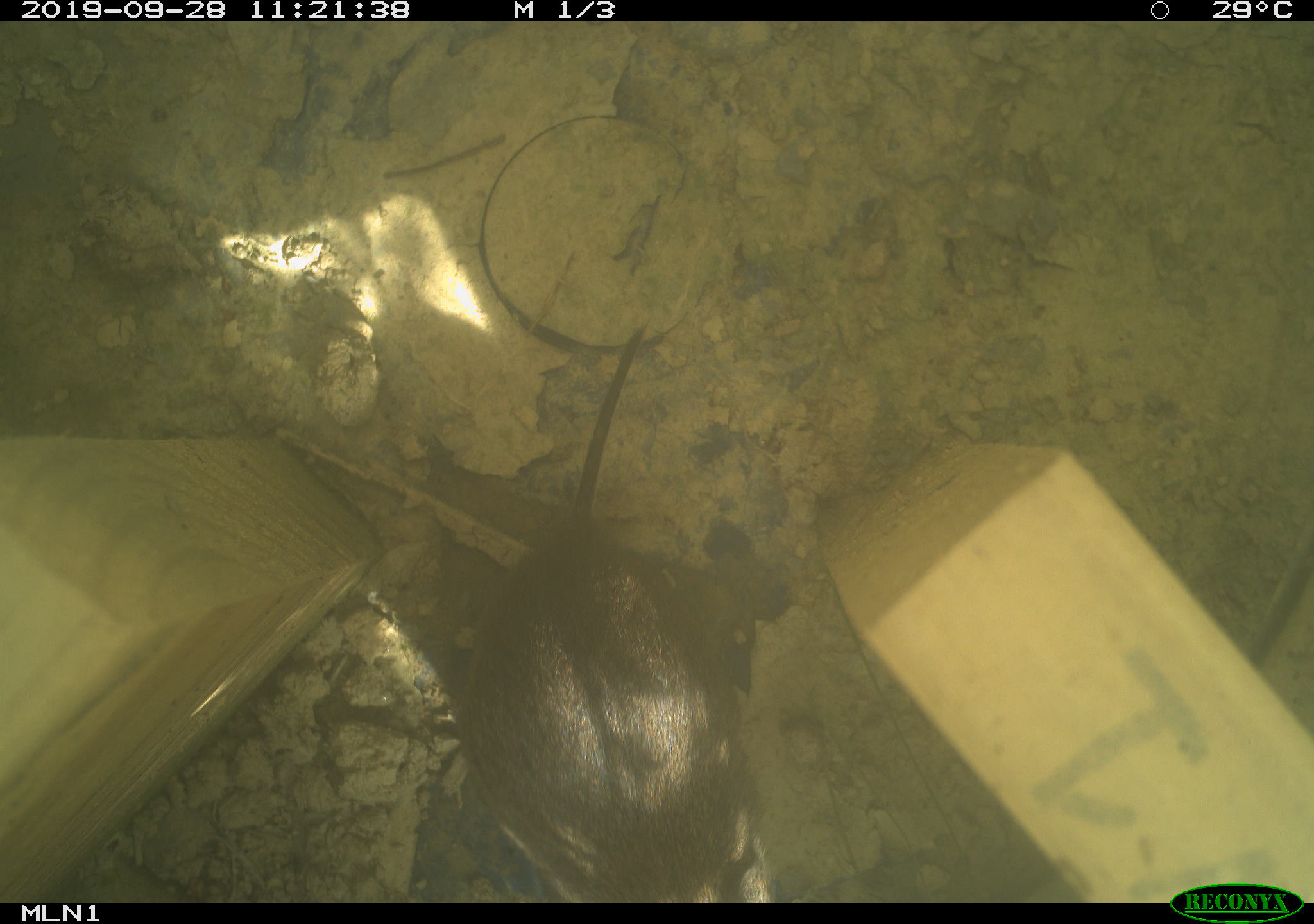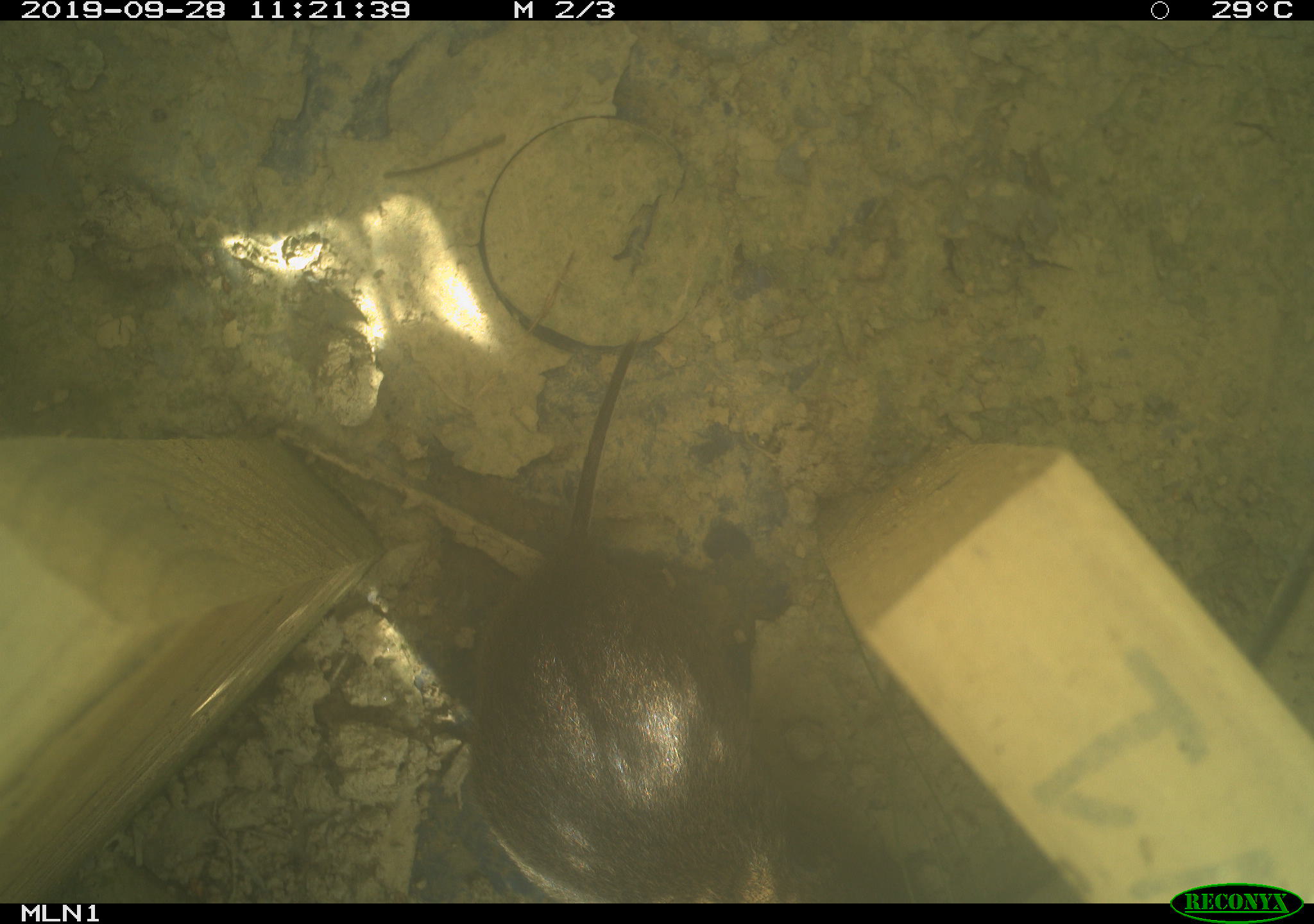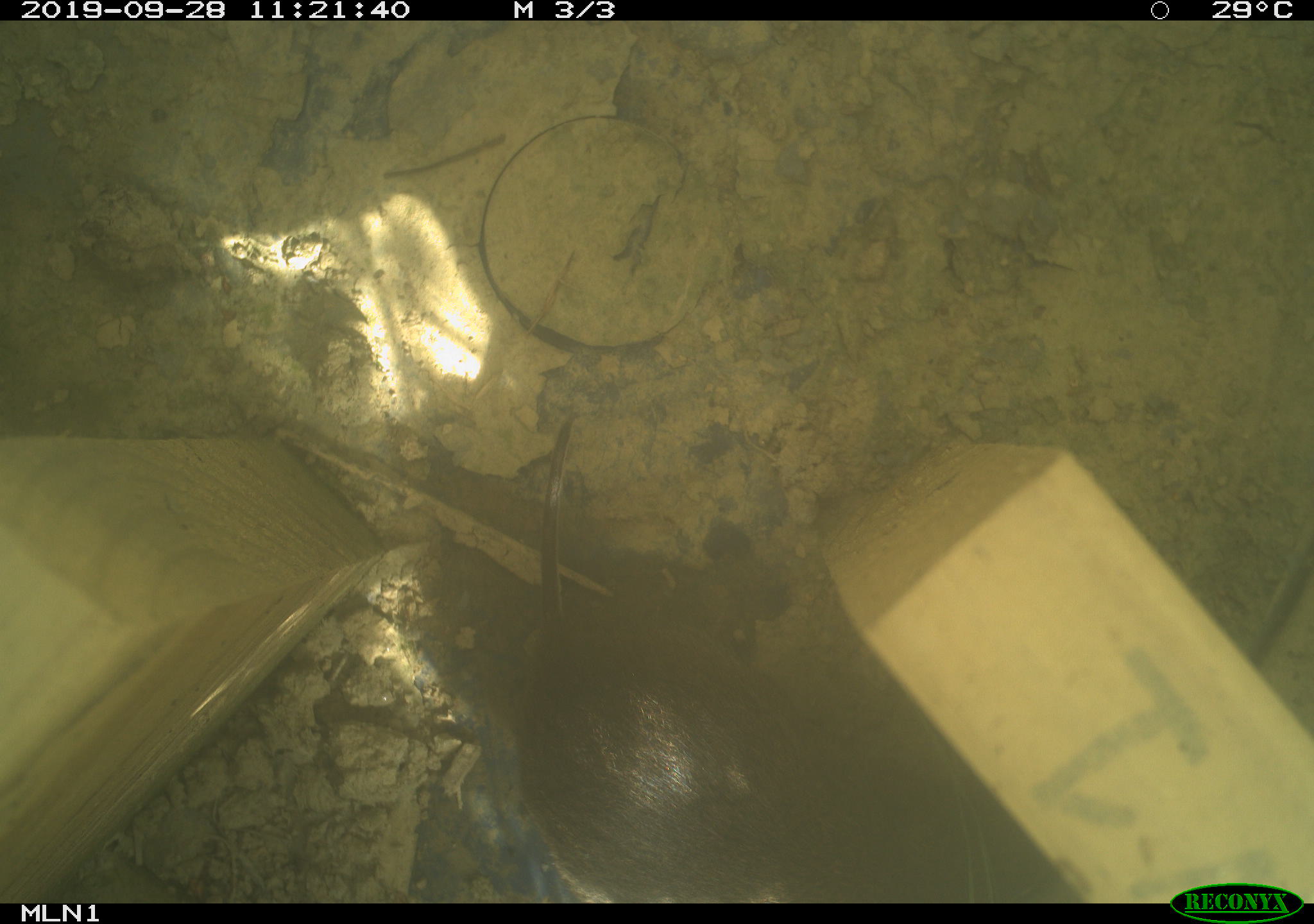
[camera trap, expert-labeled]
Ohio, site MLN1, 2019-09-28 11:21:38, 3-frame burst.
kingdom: Animalia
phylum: Chordata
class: Mammalia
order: Rodentia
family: Cricetidae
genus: Microtus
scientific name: Microtus pennsylvanicus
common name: meadow vole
Meadow vole (Microtus pennsylvanicus).